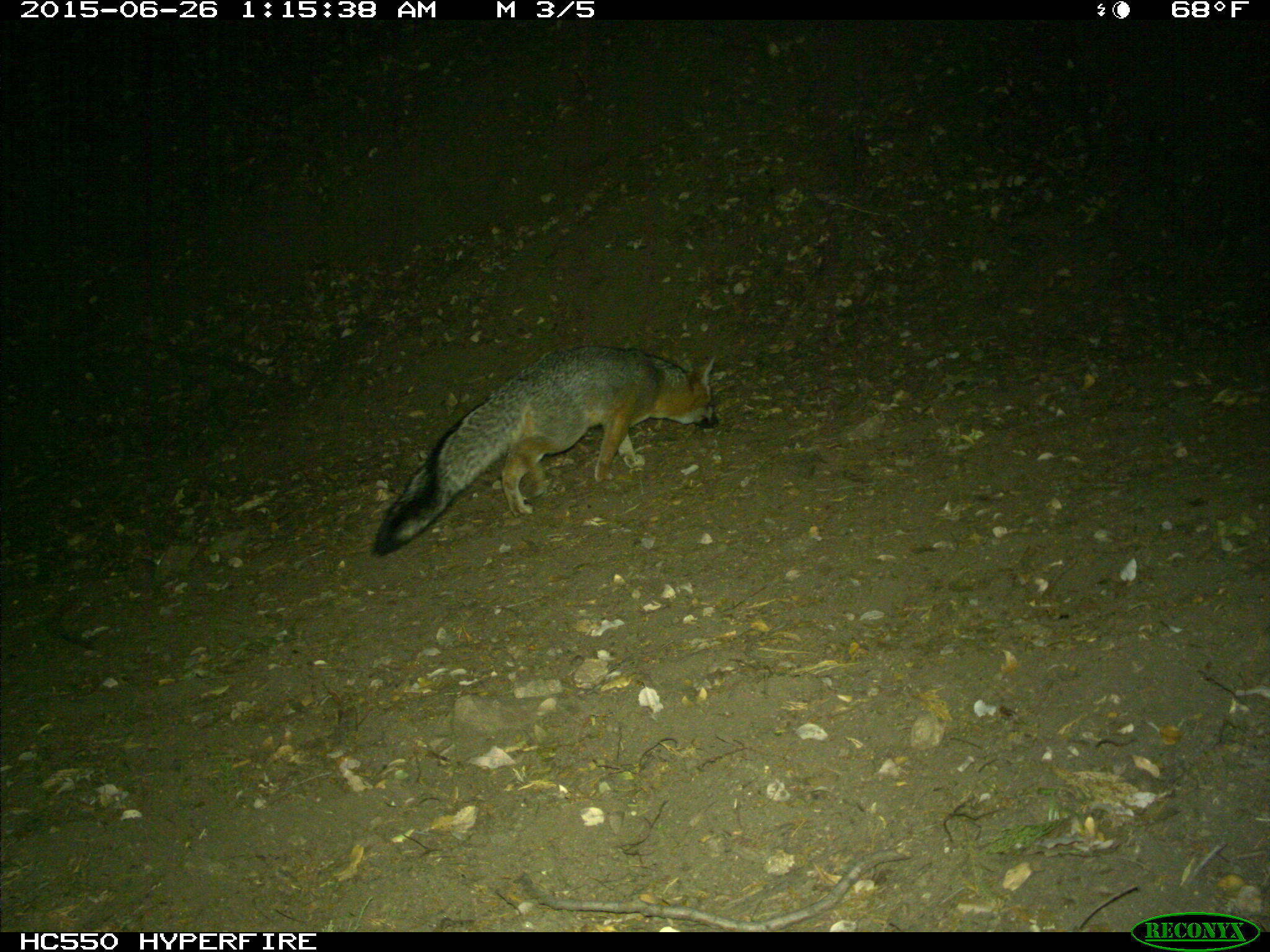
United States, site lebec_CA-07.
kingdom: Animalia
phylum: Chordata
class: Mammalia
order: Carnivora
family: Canidae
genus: Urocyon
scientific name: Urocyon cinereoargenteus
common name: gray fox